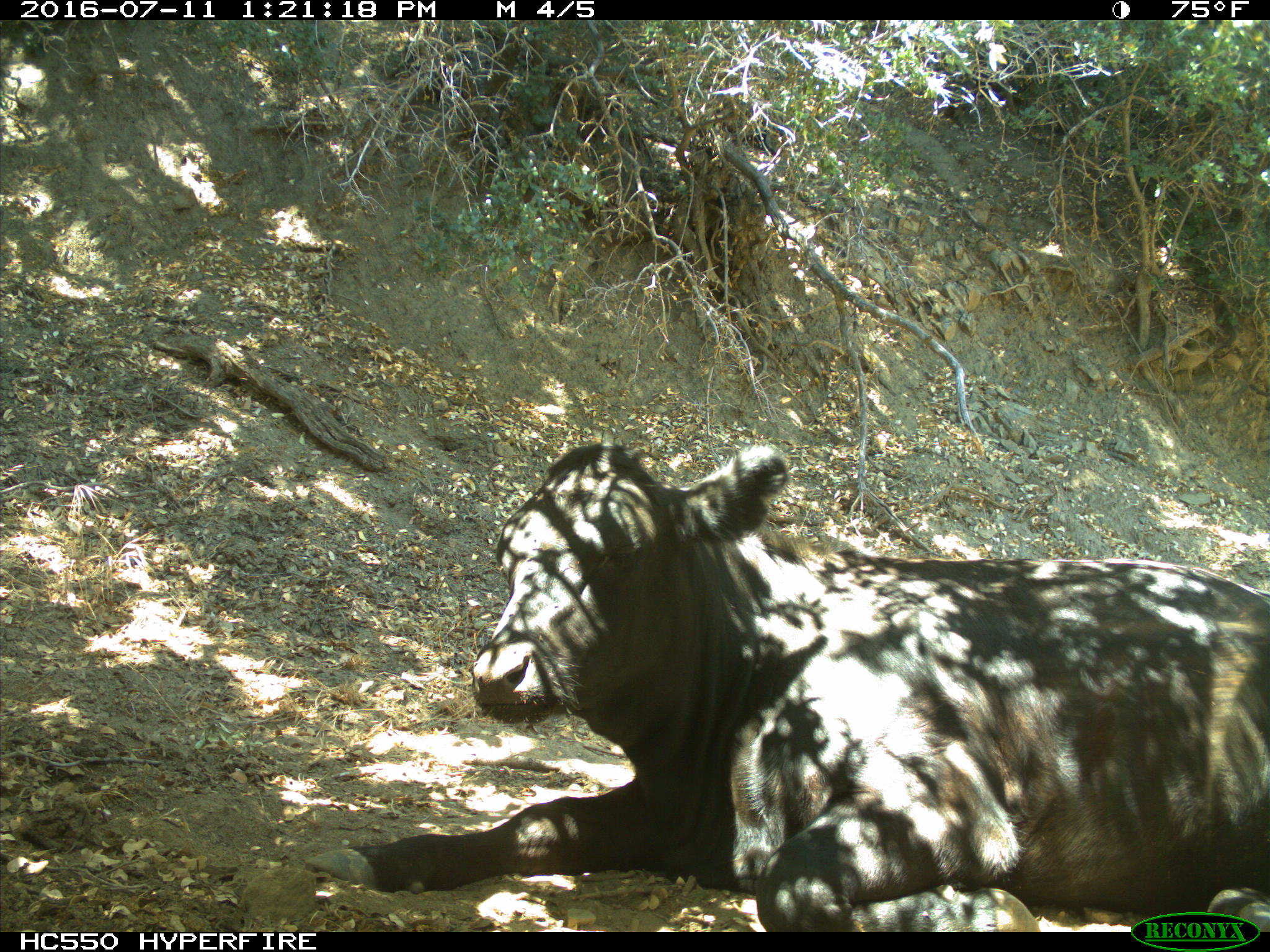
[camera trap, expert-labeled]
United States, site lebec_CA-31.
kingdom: Animalia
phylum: Chordata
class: Mammalia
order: Artiodactyla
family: Bovidae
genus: Bos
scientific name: Bos taurus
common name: domestic cow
Bos taurus (domestic cow).